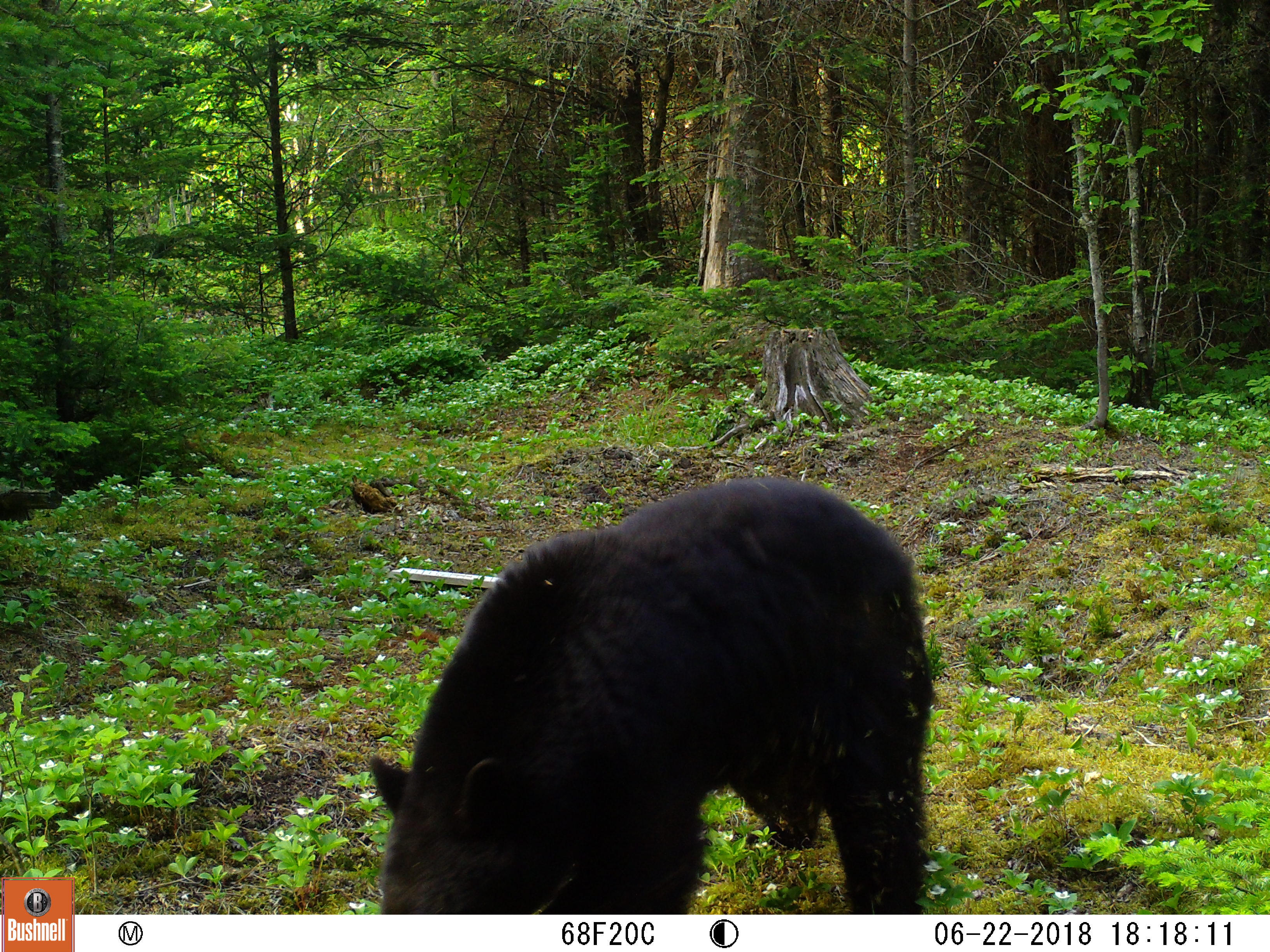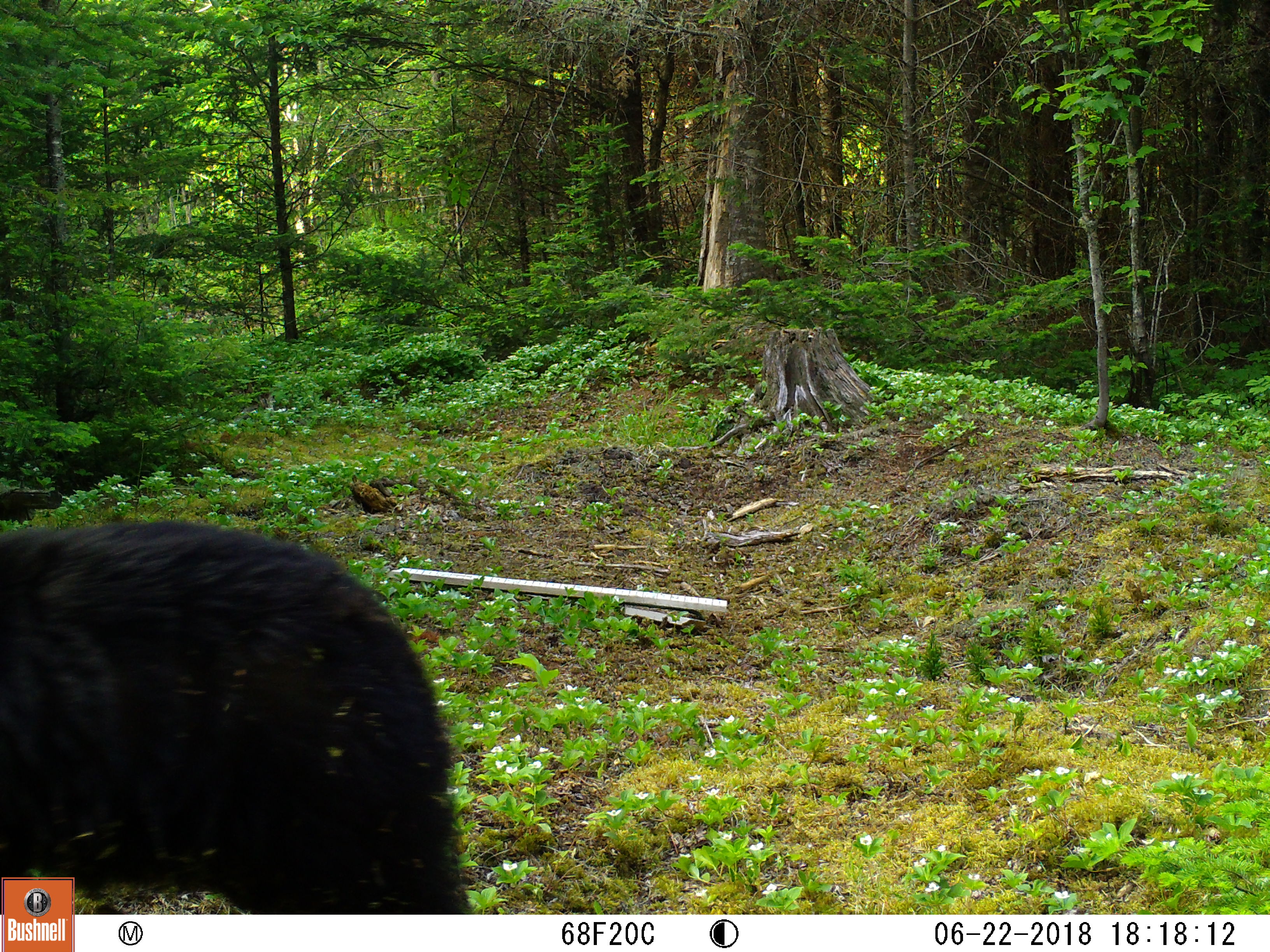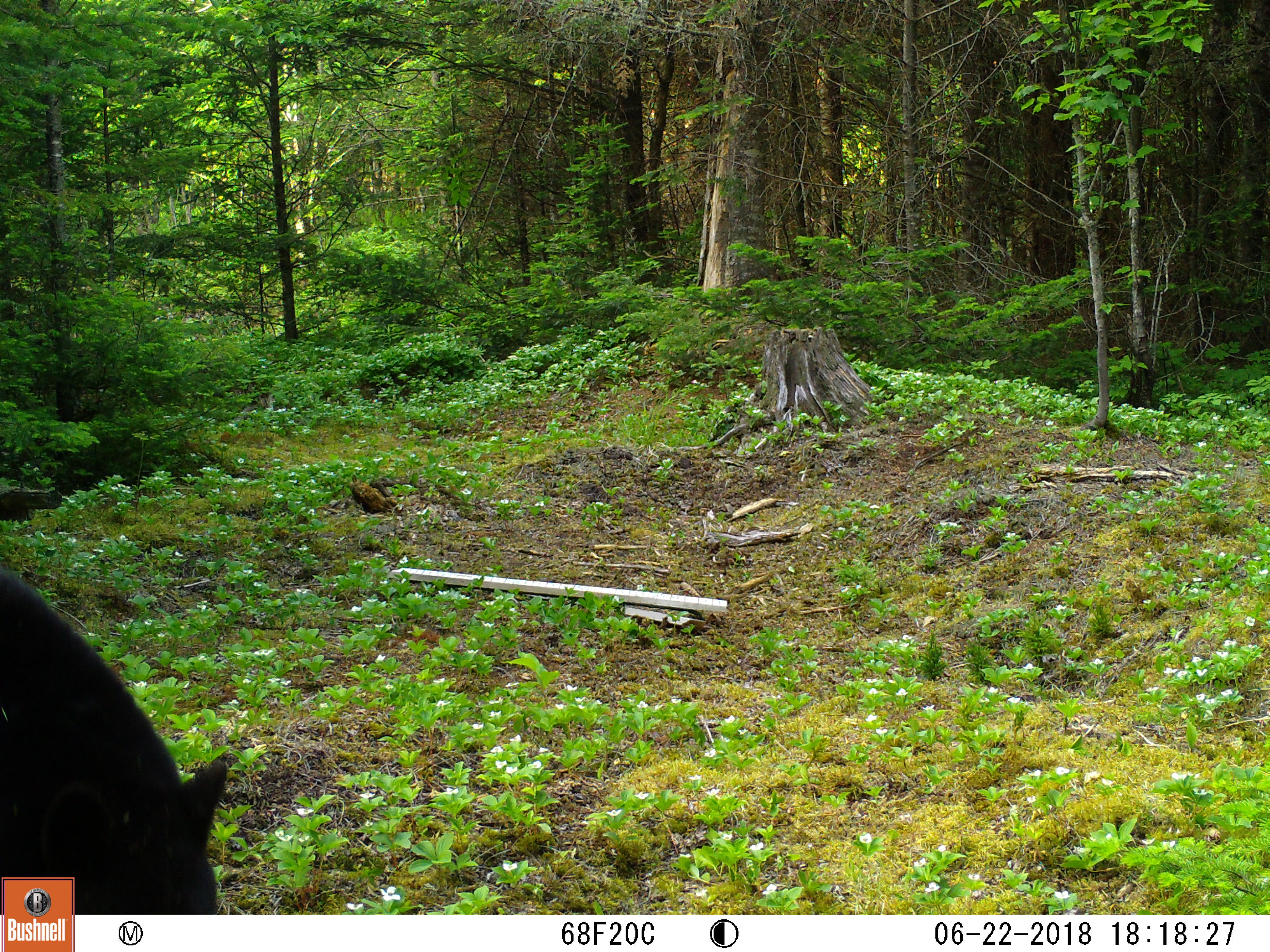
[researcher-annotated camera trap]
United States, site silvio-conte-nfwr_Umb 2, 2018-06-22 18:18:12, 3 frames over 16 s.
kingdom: Animalia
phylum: Chordata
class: Mammalia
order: Carnivora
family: Ursidae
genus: Ursus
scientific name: Ursus americanus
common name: black bear